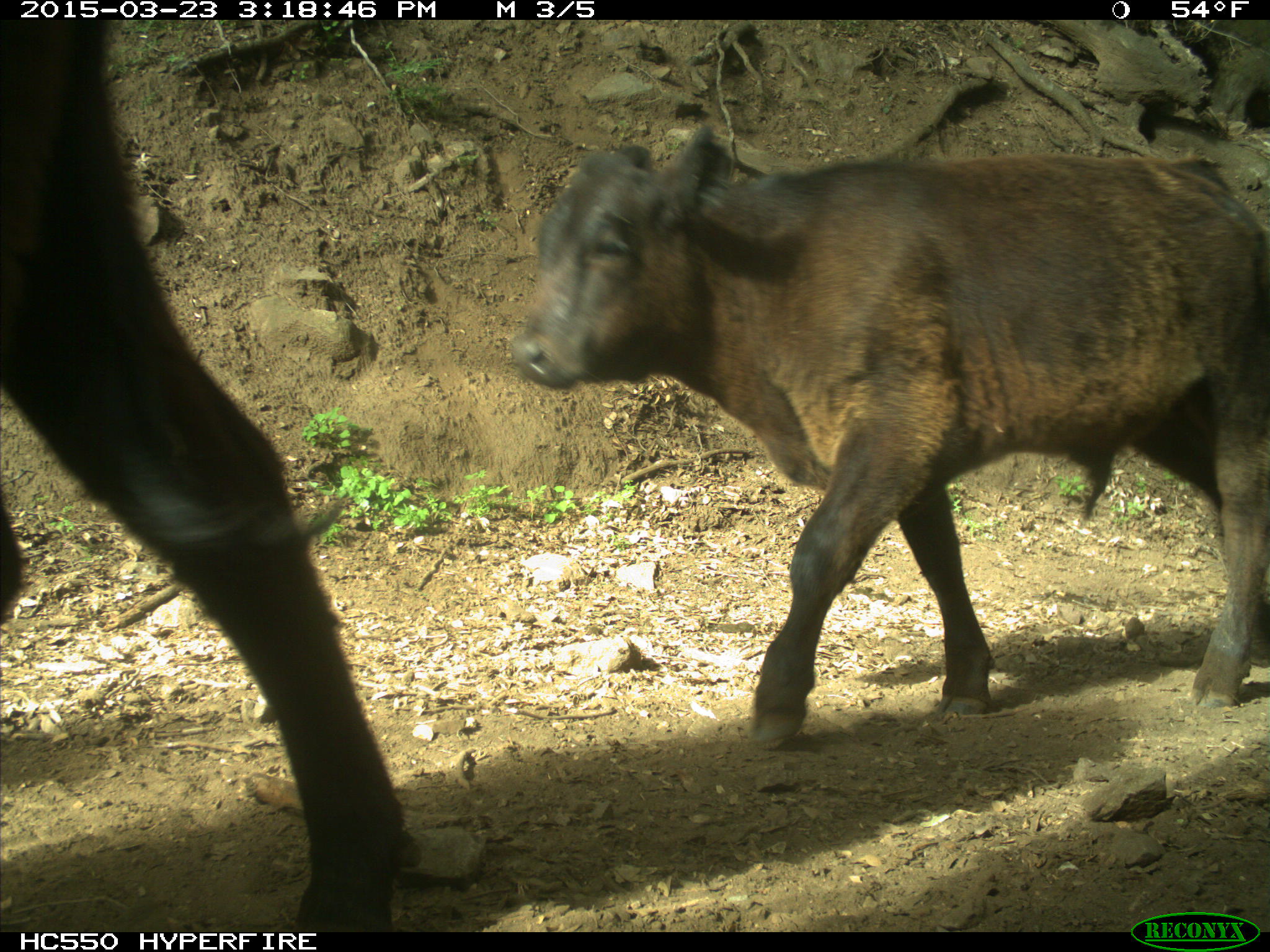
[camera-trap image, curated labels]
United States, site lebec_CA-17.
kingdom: Animalia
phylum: Chordata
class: Mammalia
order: Artiodactyla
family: Bovidae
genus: Bos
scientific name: Bos taurus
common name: domestic cow